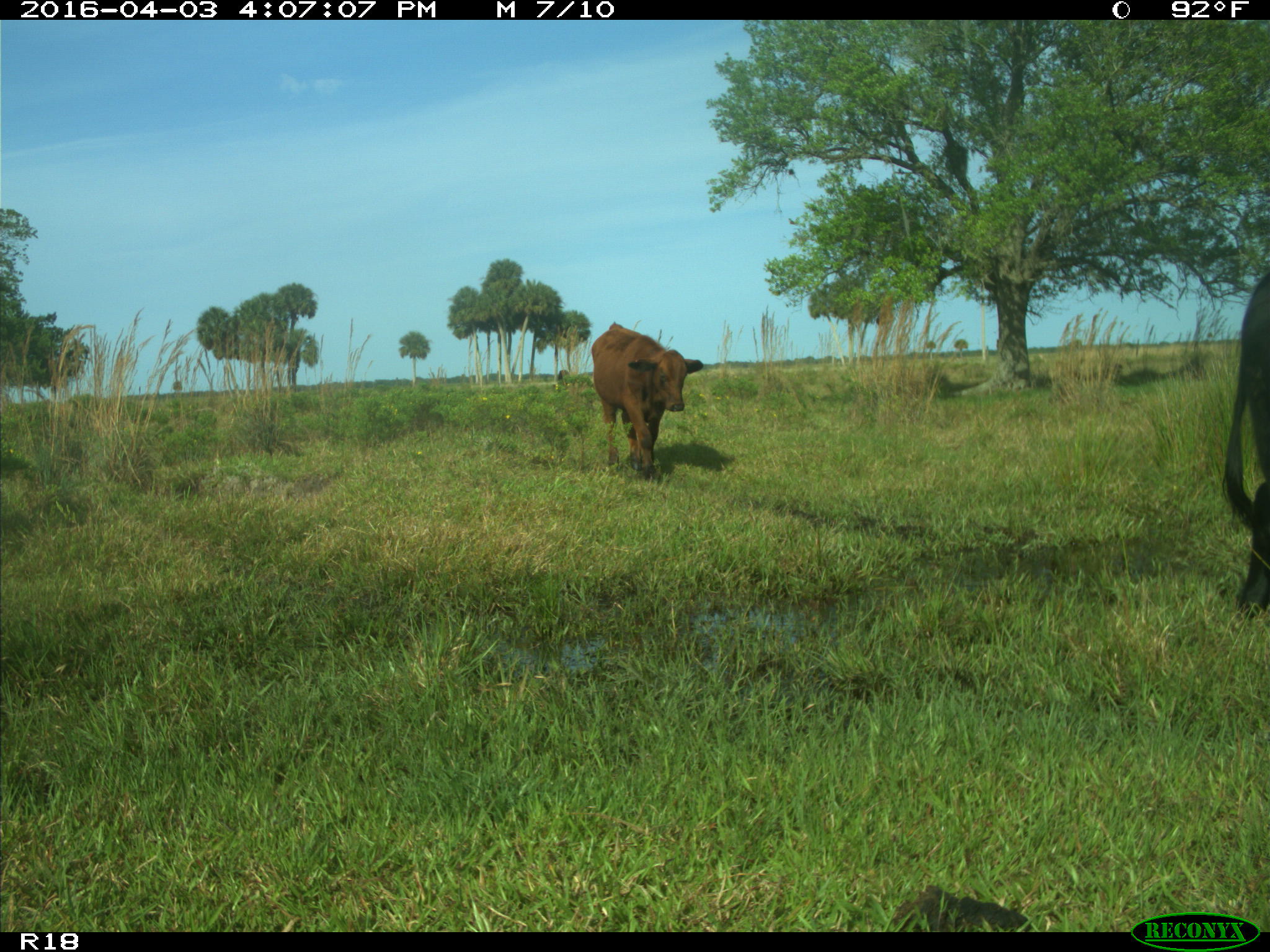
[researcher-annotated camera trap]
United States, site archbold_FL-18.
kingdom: Animalia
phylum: Chordata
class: Mammalia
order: Artiodactyla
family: Bovidae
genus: Bos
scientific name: Bos taurus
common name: domestic cow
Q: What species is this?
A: Bos taurus (domestic cow).